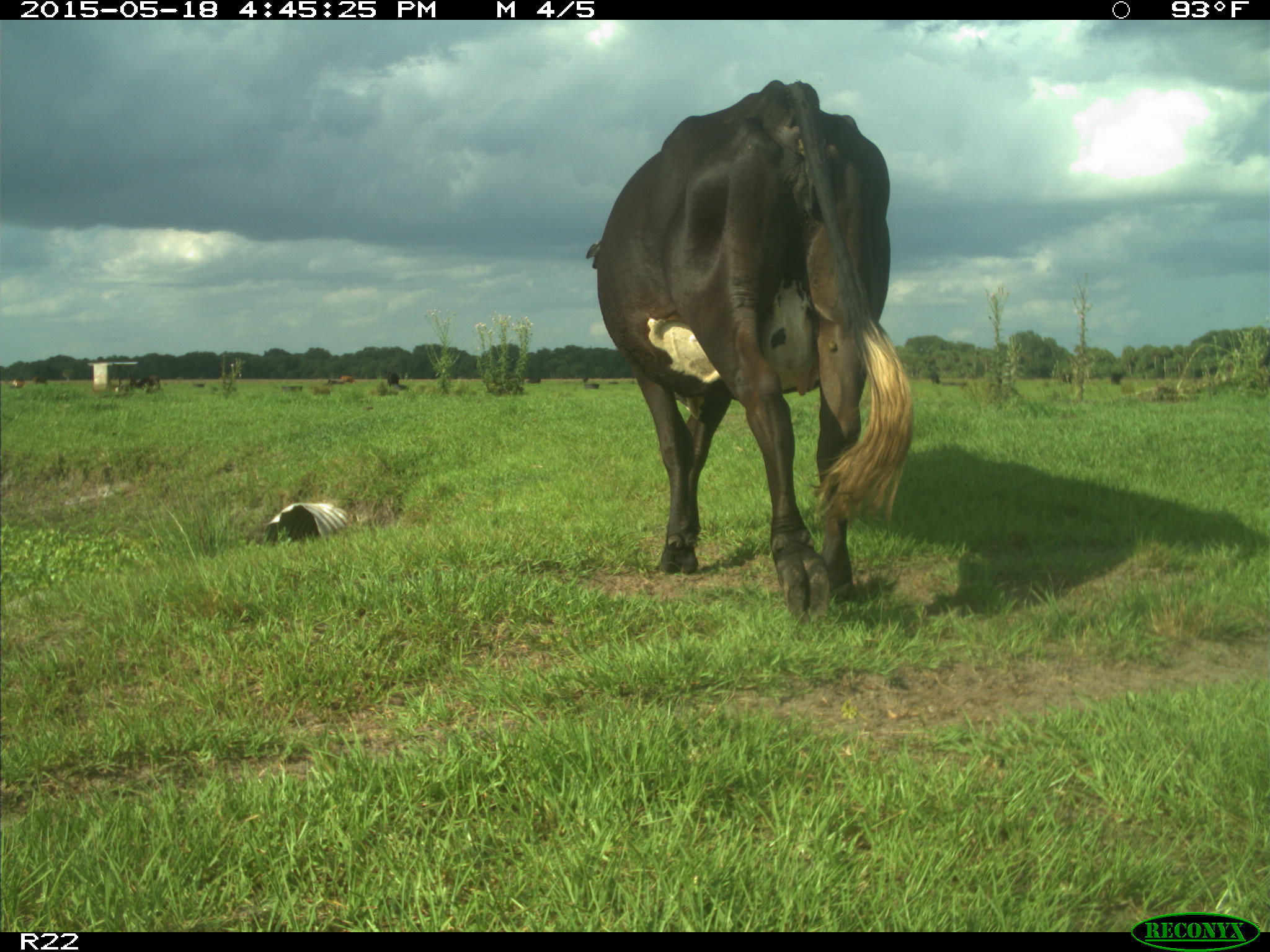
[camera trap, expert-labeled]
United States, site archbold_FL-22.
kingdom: Animalia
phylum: Chordata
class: Mammalia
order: Artiodactyla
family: Bovidae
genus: Bos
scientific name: Bos taurus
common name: domestic cow